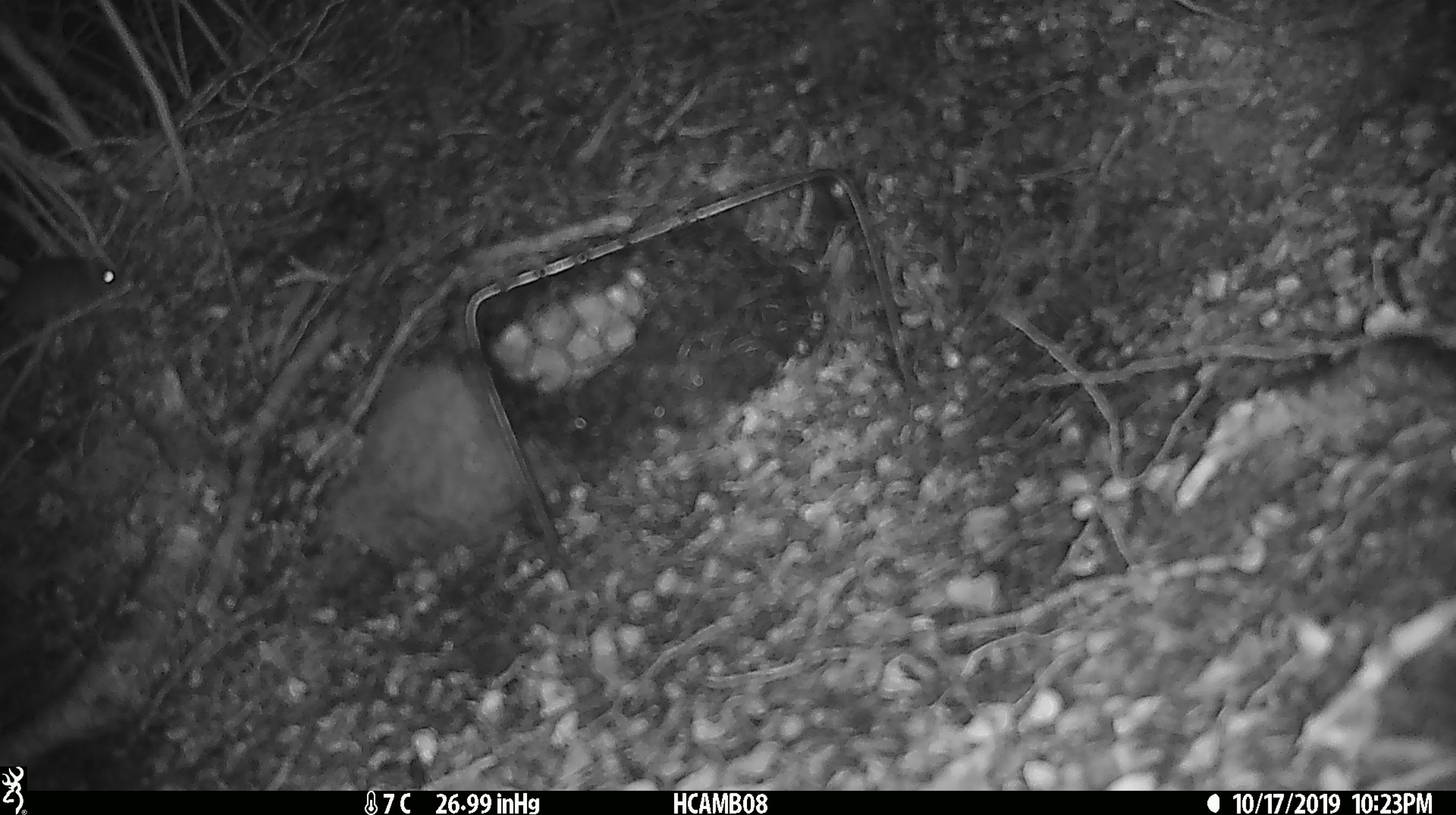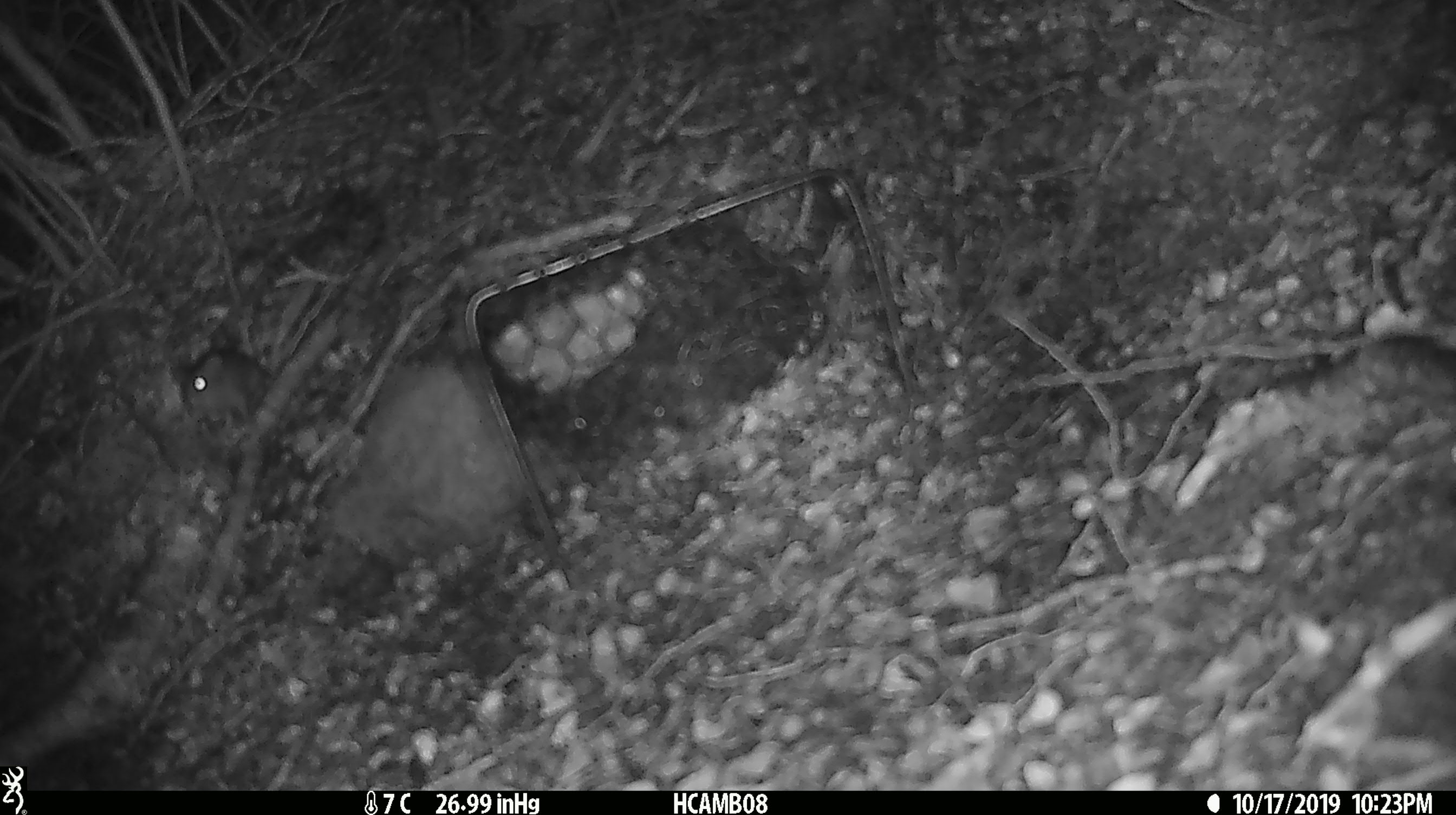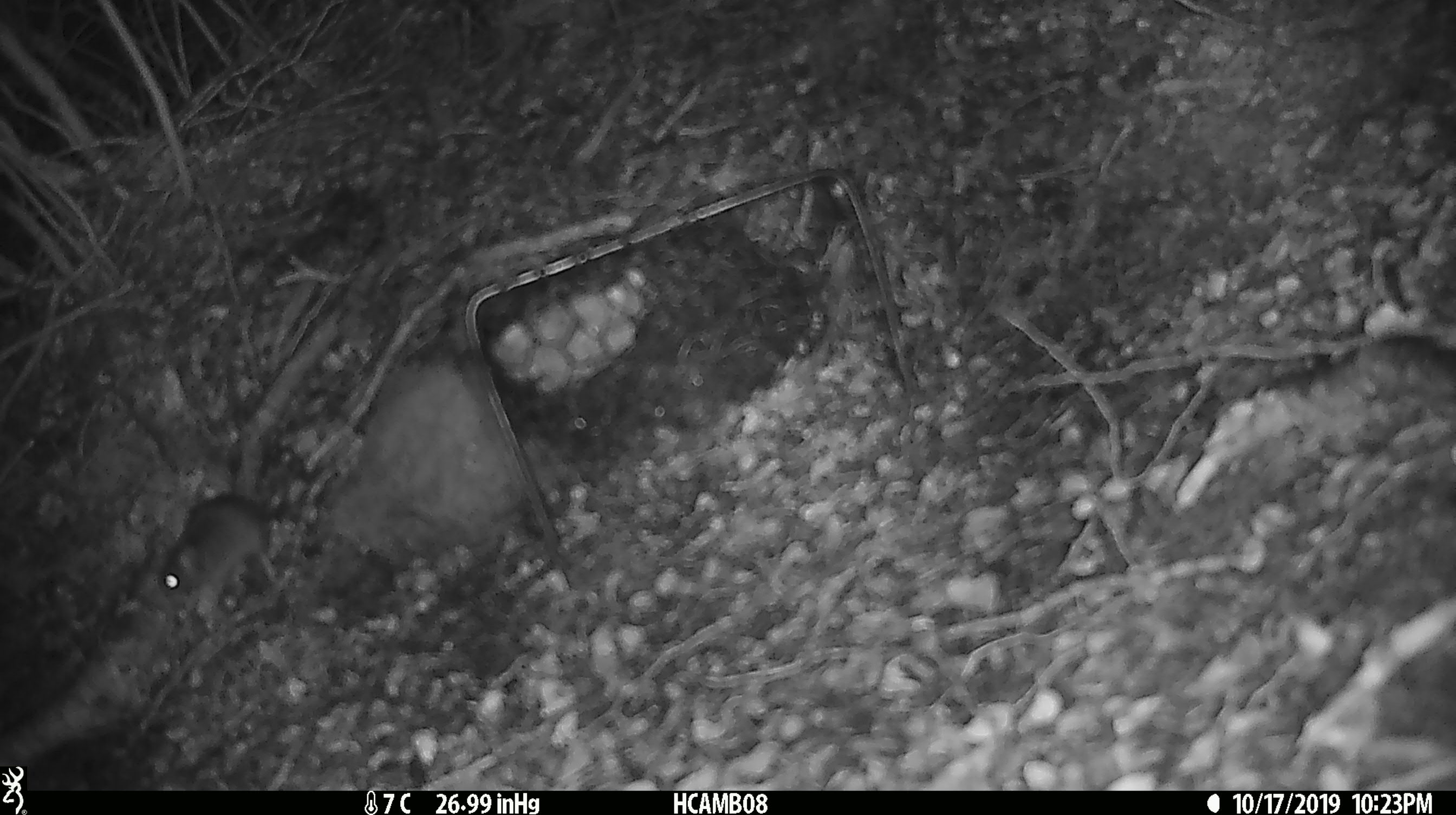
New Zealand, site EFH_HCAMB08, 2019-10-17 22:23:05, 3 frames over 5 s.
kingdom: Animalia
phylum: Chordata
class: Mammalia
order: Rodentia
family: Muridae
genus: Mus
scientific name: Mus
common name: mouse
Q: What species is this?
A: Mouse (Mus).